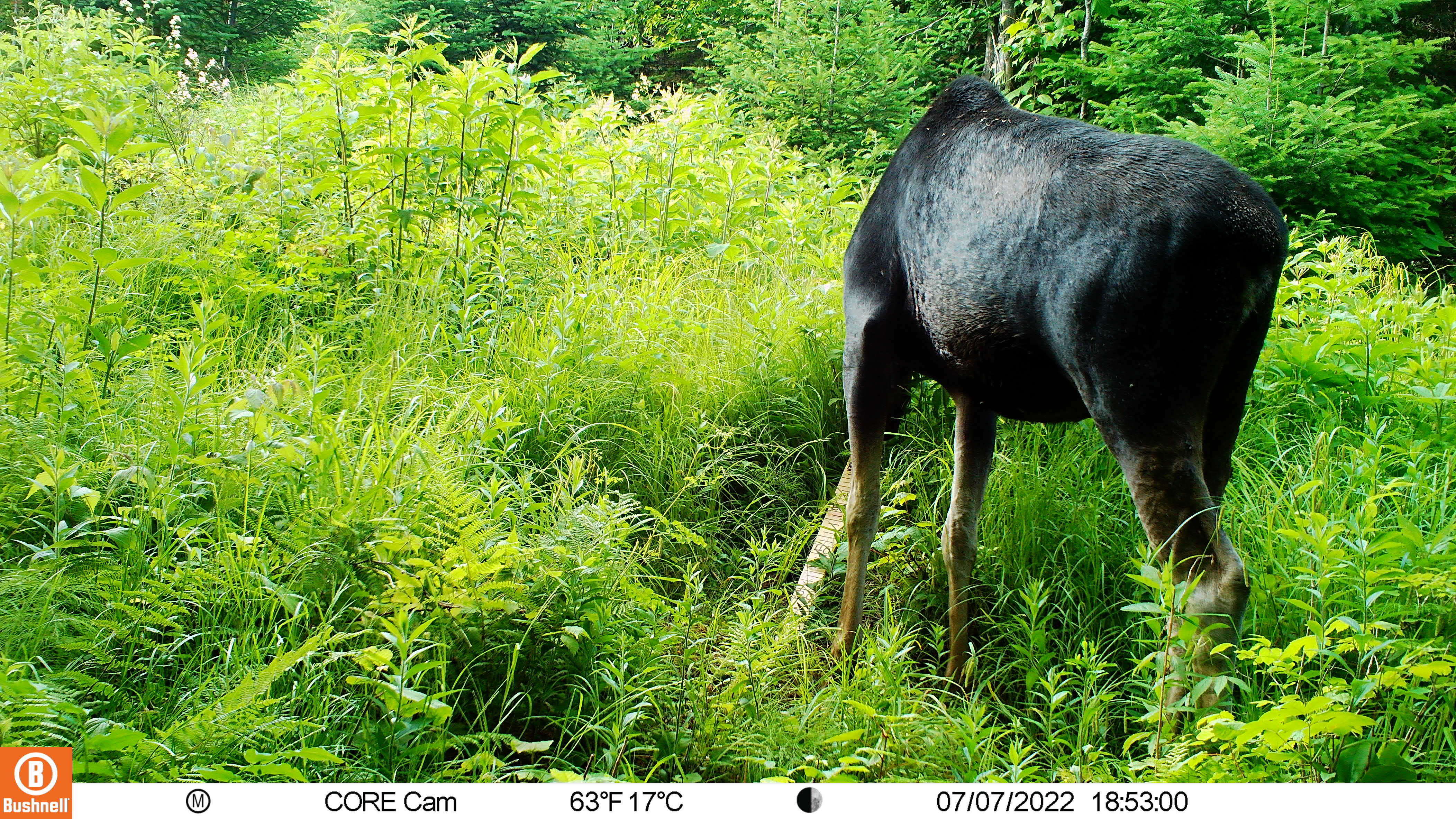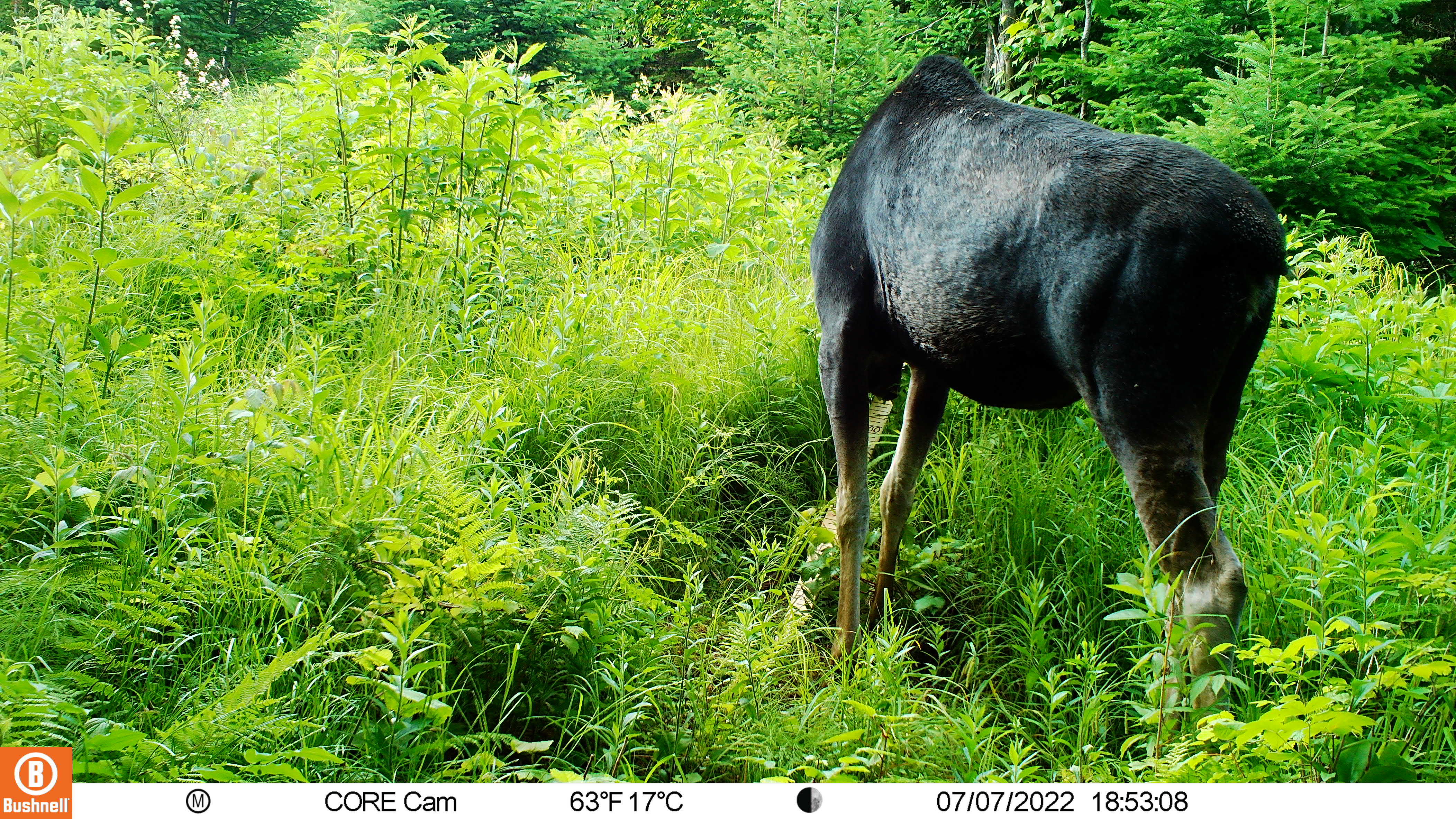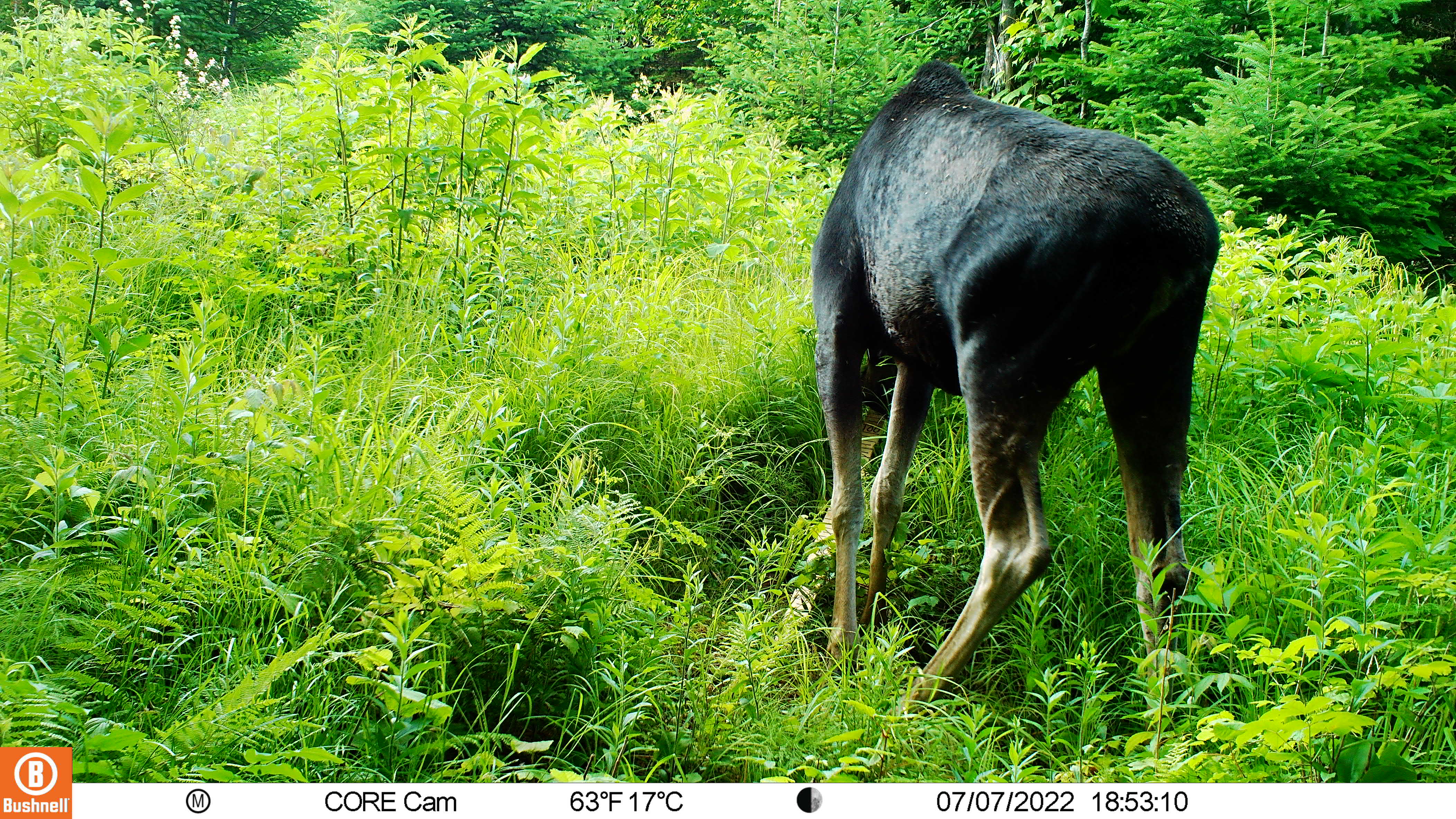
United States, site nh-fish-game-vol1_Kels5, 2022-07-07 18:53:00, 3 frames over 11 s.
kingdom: Animalia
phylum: Chordata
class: Mammalia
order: Artiodactyla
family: Cervidae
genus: Alces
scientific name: Alces alces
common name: moose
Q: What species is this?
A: Moose (Alces alces).